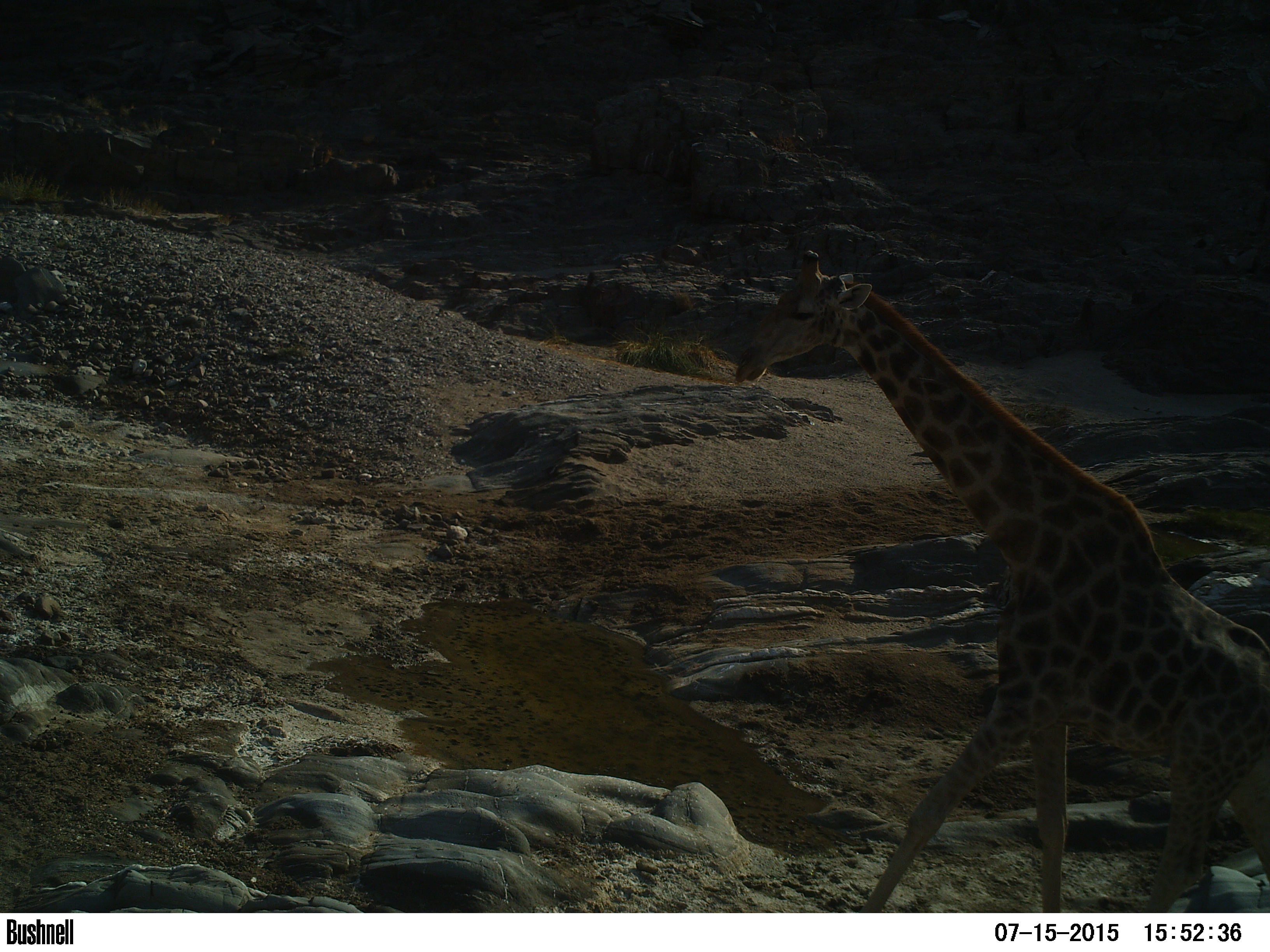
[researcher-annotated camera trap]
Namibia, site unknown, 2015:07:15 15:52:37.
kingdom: Animalia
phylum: Chordata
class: Mammalia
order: Artiodactyla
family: Giraffidae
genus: Giraffa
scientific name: Giraffa camelopardalis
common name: giraffe